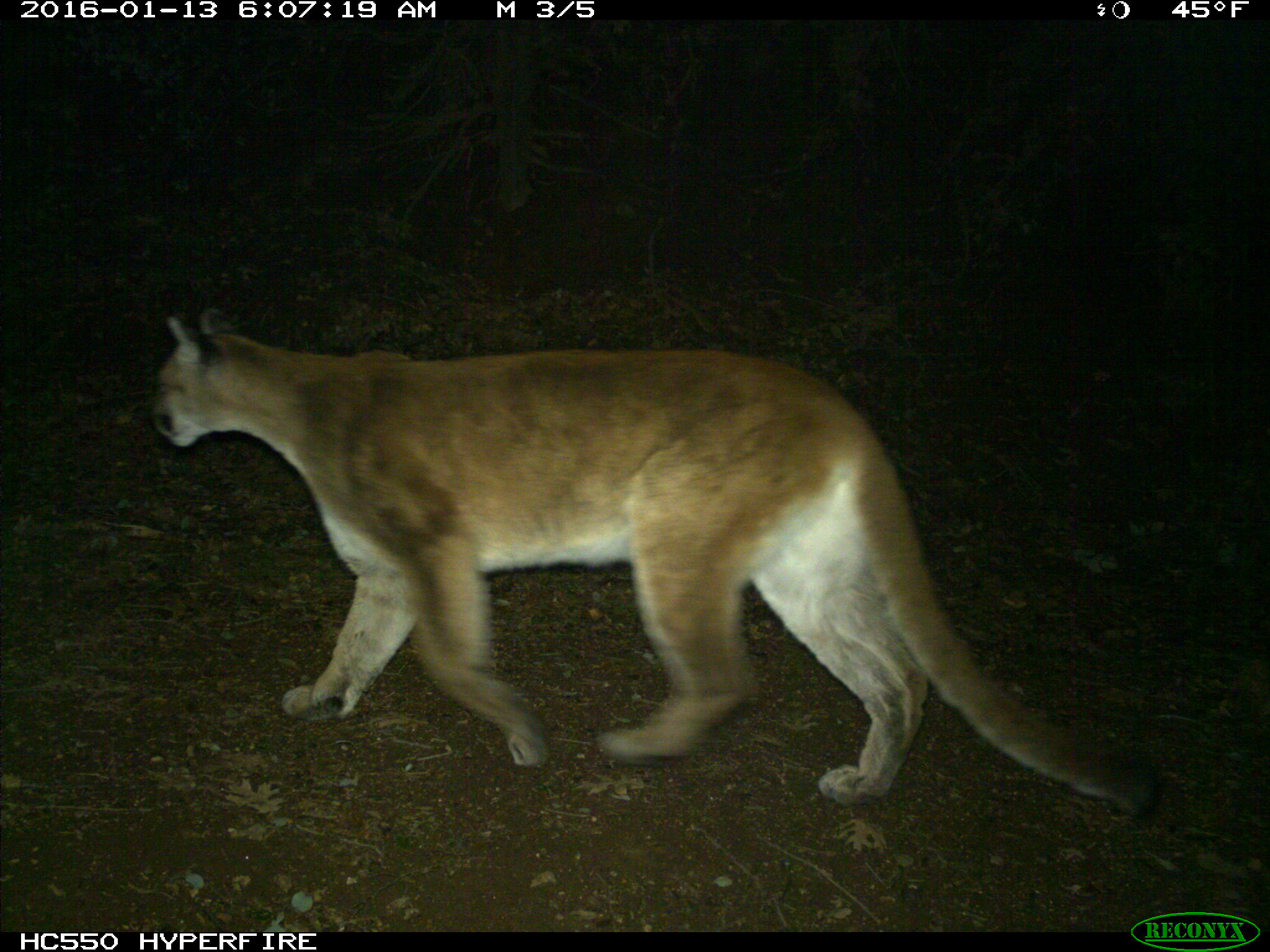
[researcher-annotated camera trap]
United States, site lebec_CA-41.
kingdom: Animalia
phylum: Chordata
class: Mammalia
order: Carnivora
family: Felidae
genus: Puma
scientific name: Puma concolor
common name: mountain lion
Puma concolor (mountain lion).